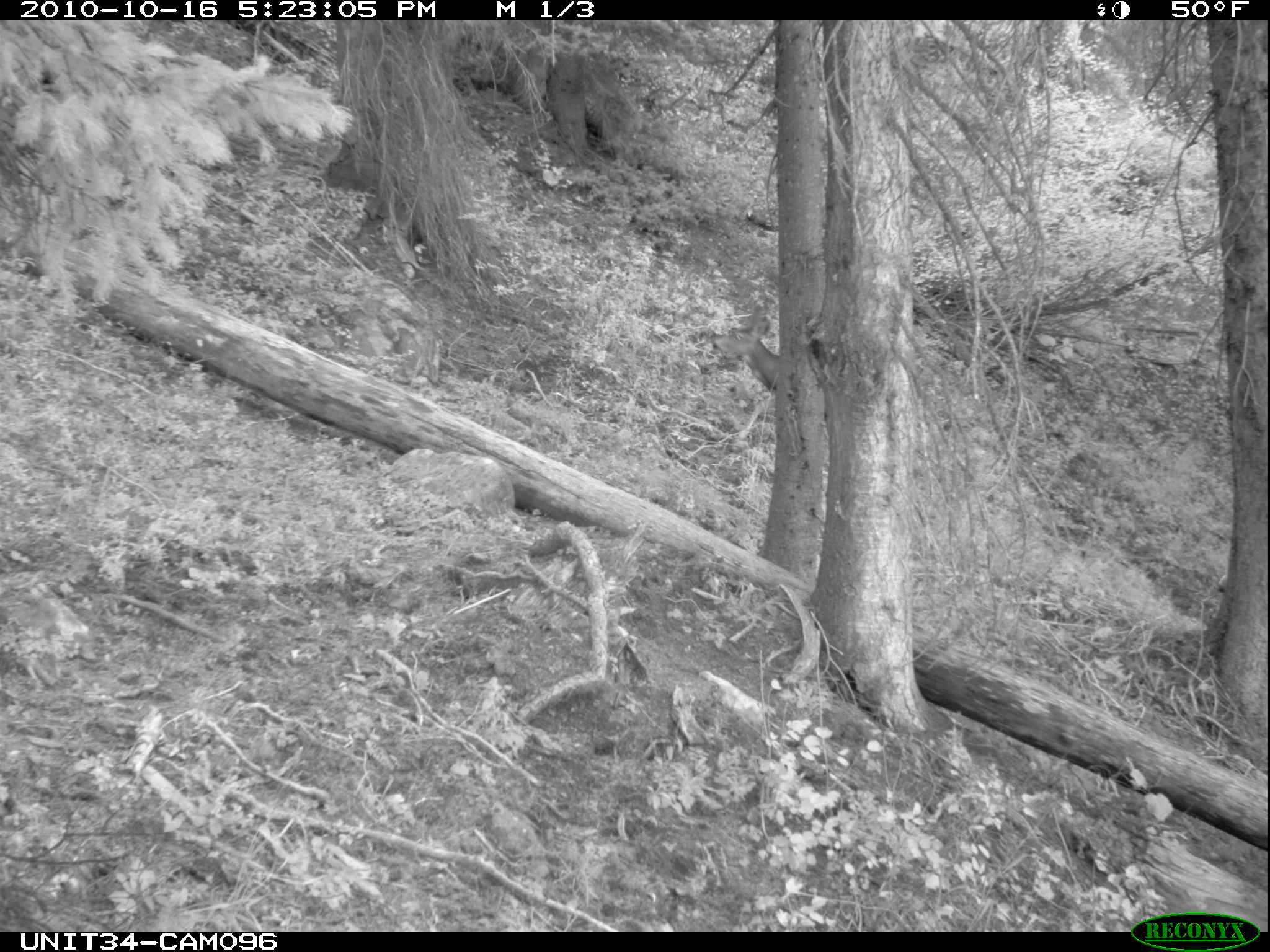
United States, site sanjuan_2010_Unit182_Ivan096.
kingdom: Animalia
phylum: Chordata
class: Mammalia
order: Artiodactyla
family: Cervidae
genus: Odocoileus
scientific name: Odocoileus hemionus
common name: mule deer